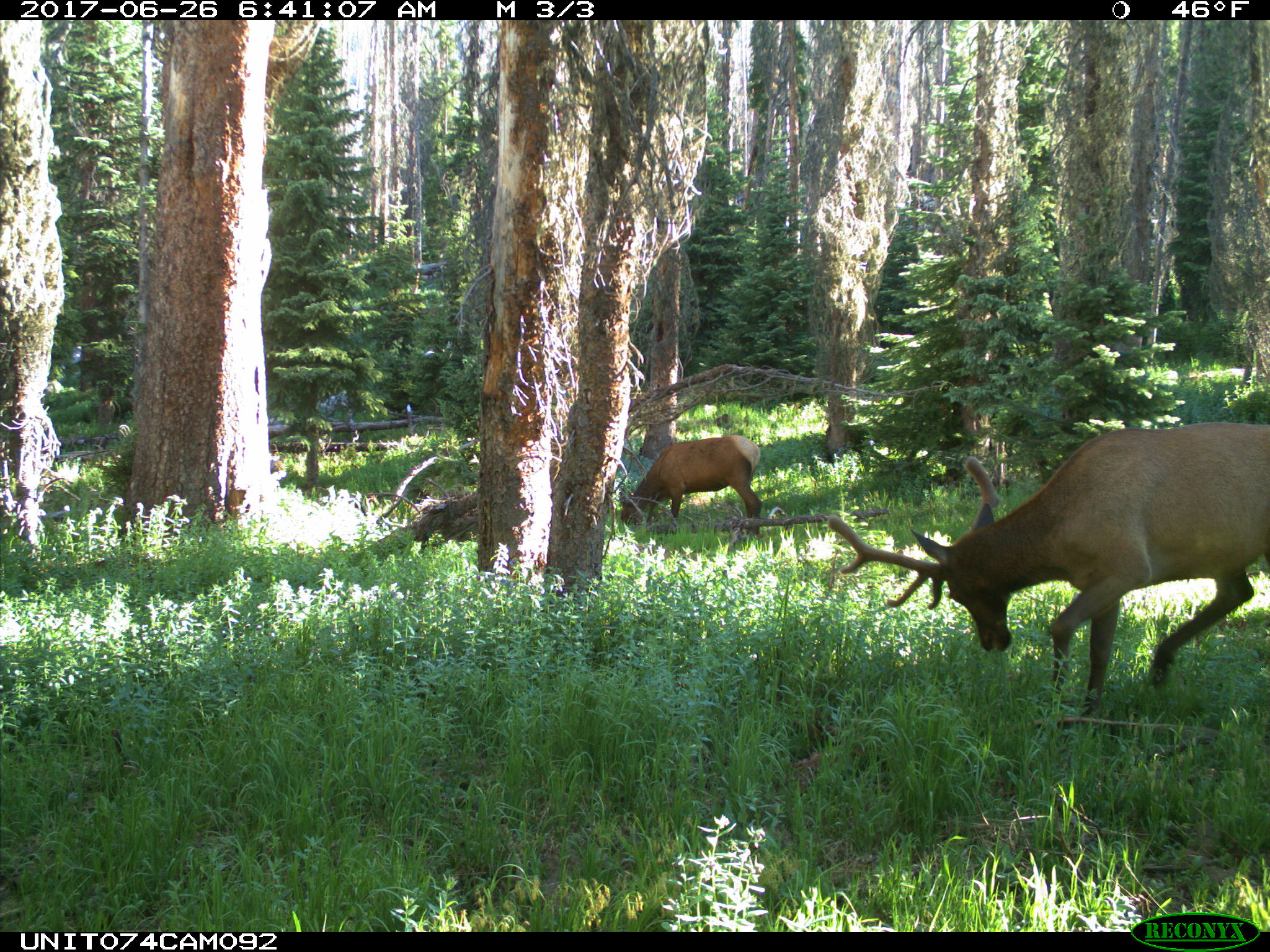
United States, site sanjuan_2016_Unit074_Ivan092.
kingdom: Animalia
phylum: Chordata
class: Mammalia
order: Artiodactyla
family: Cervidae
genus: Cervus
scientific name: Cervus elaphus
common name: red deer